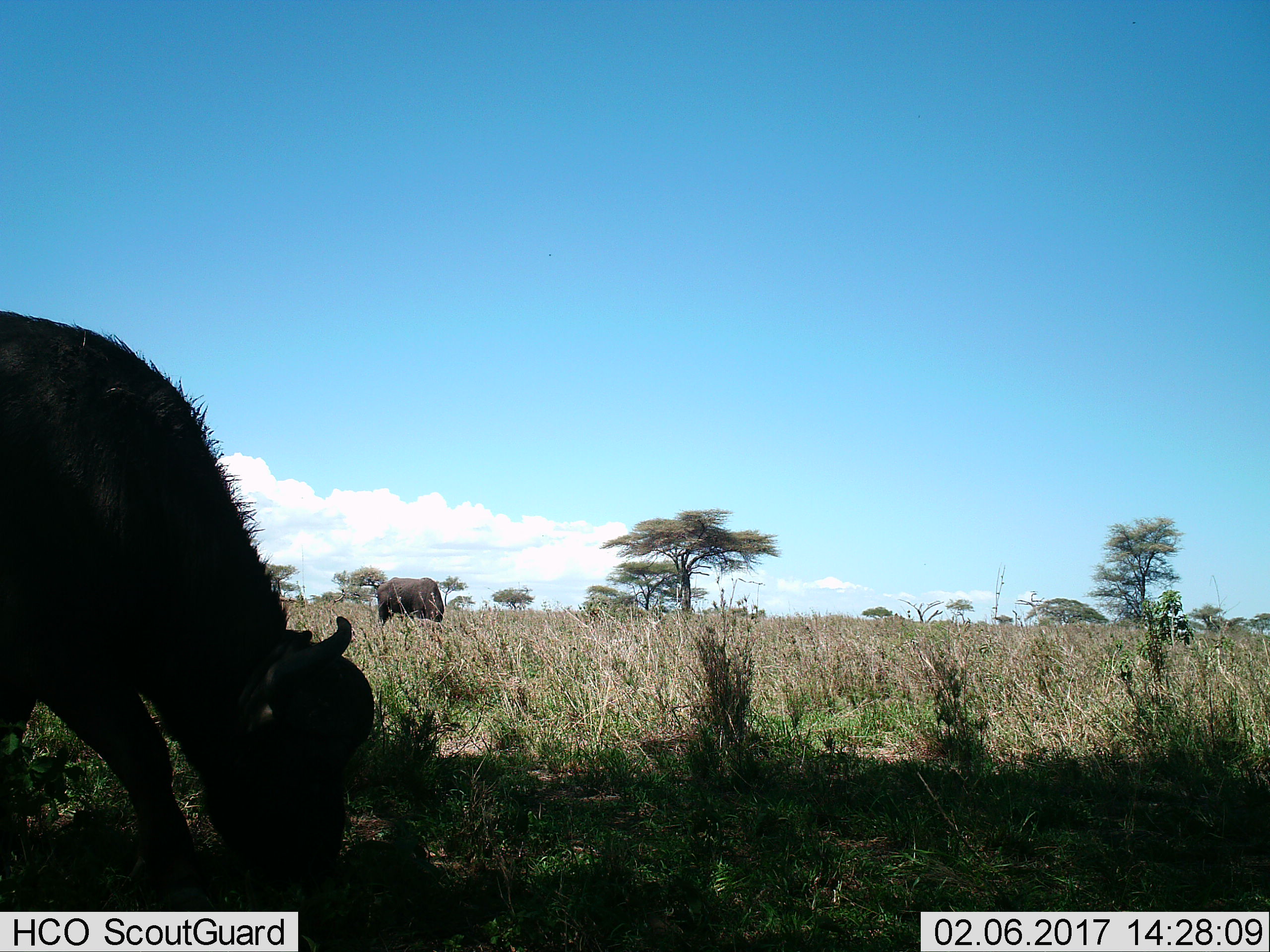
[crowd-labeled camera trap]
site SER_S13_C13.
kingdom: Animalia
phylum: Chordata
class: Mammalia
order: Artiodactyla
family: Bovidae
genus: Syncerus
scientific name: Syncerus caffer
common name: african buffalo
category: buffalo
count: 2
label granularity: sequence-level